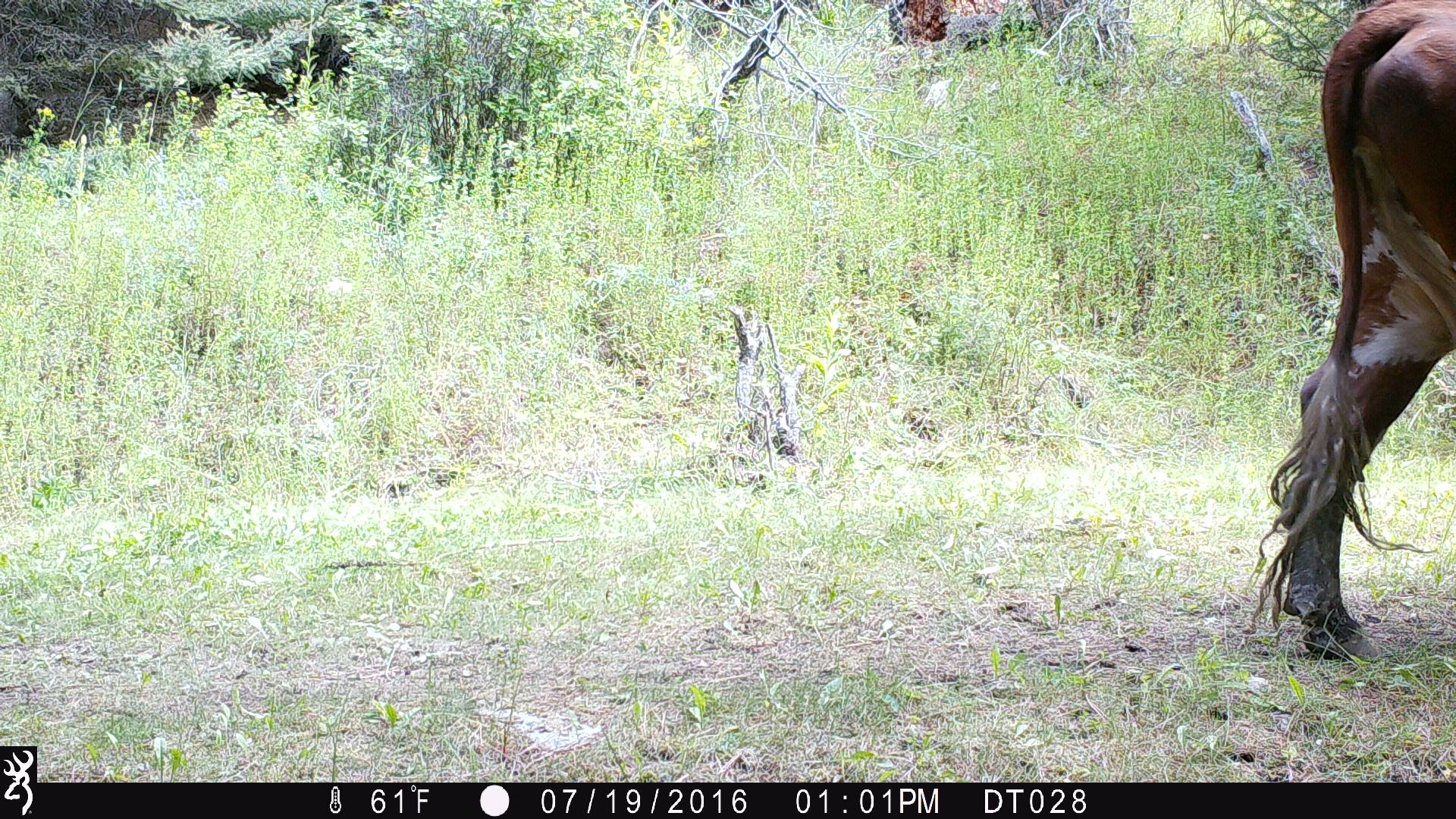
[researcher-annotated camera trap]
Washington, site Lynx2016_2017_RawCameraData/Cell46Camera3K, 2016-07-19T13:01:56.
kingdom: Animalia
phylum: Chordata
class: Mammalia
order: Artiodactyla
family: Bovidae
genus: Bos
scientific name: Bos taurus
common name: domestic cattle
Domestic cattle (Bos taurus). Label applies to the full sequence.